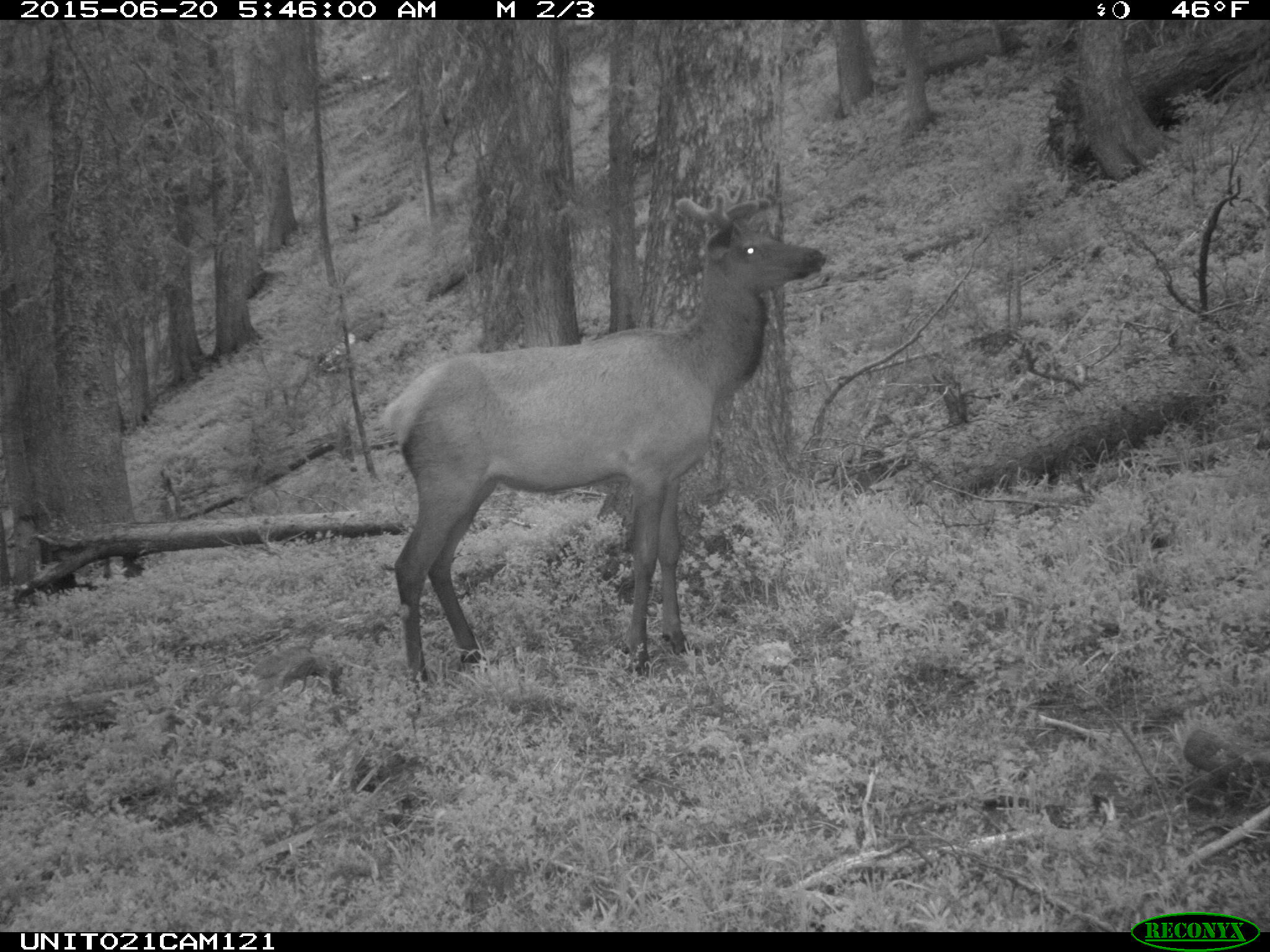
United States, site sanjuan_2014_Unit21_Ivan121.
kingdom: Animalia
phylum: Chordata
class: Mammalia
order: Artiodactyla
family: Cervidae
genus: Cervus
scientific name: Cervus elaphus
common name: red deer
Cervus elaphus (red deer).